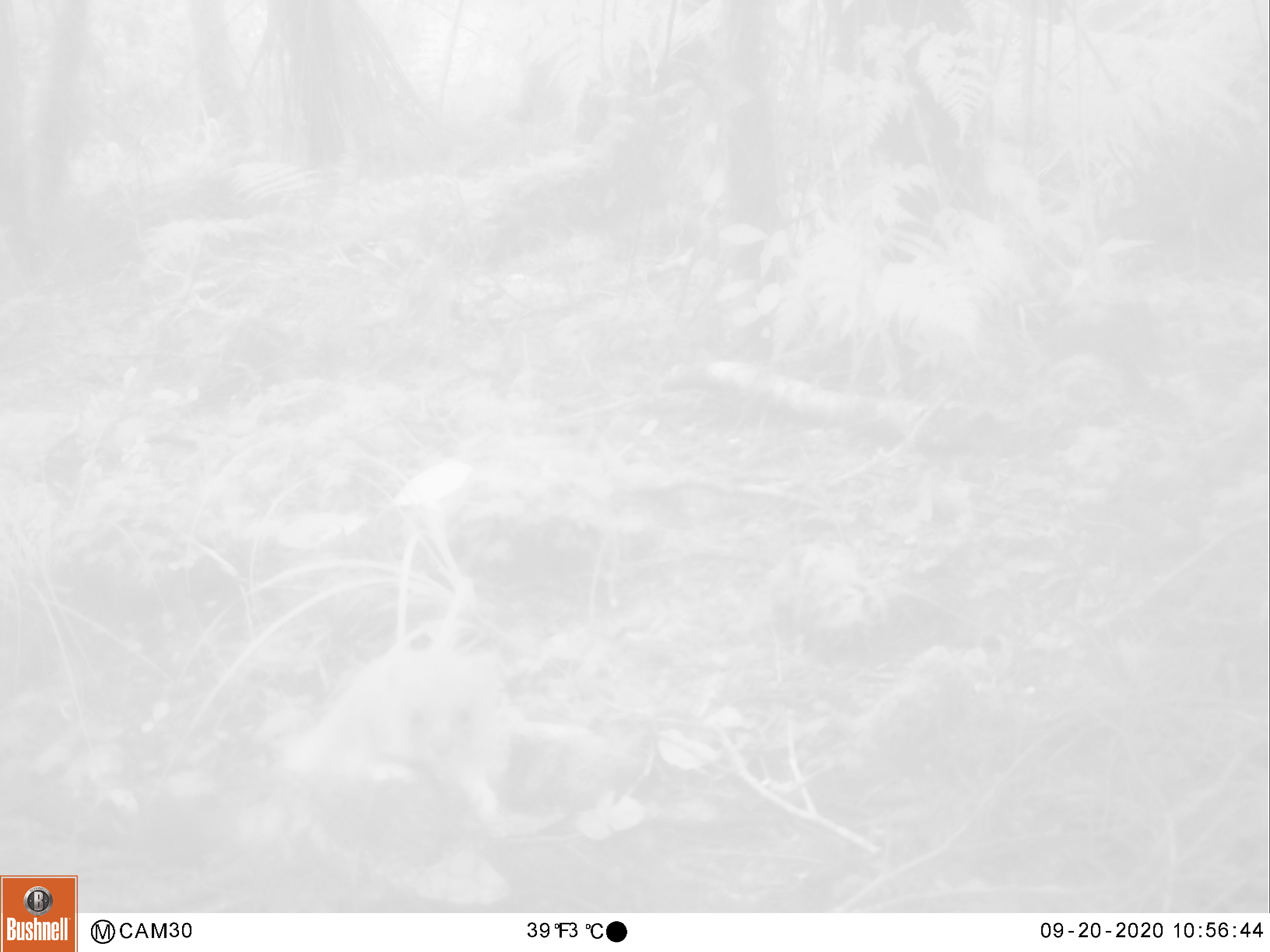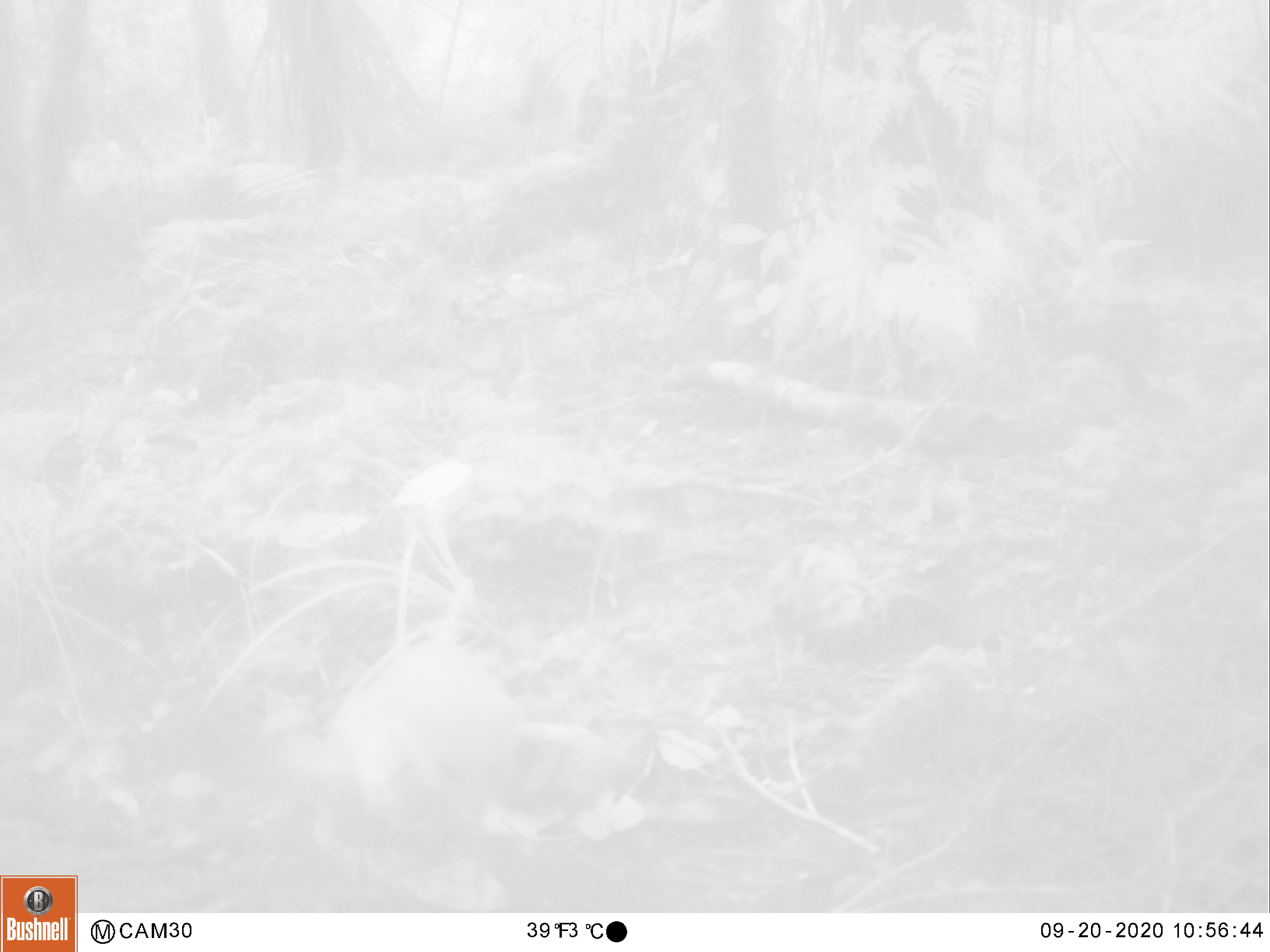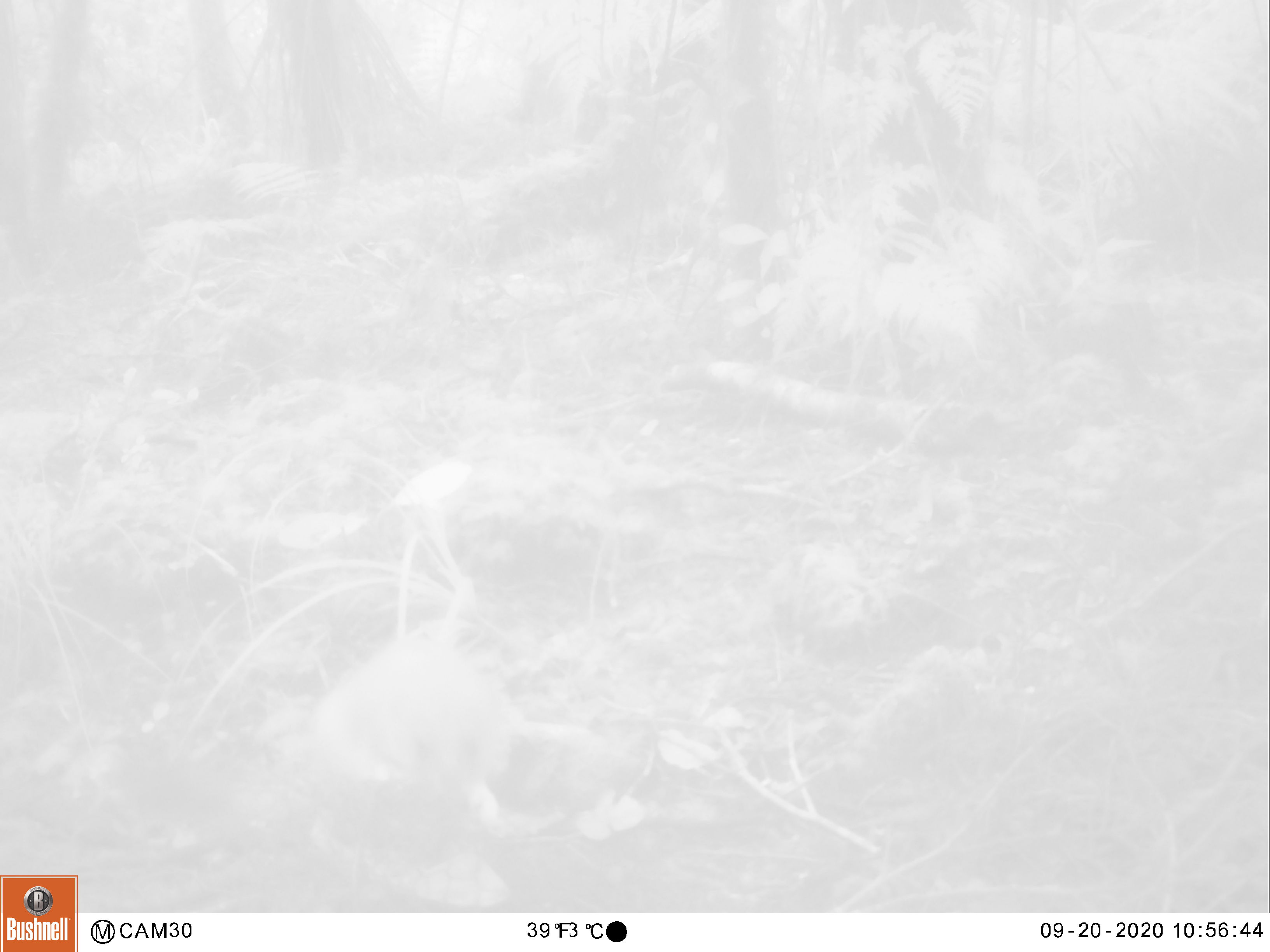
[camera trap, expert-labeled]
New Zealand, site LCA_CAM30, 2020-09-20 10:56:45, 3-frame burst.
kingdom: Animalia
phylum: Chordata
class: Mammalia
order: Carnivora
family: Mustelidae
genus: Mustela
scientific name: Mustela erminea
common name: stoat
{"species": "stoat (Mustela erminea)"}